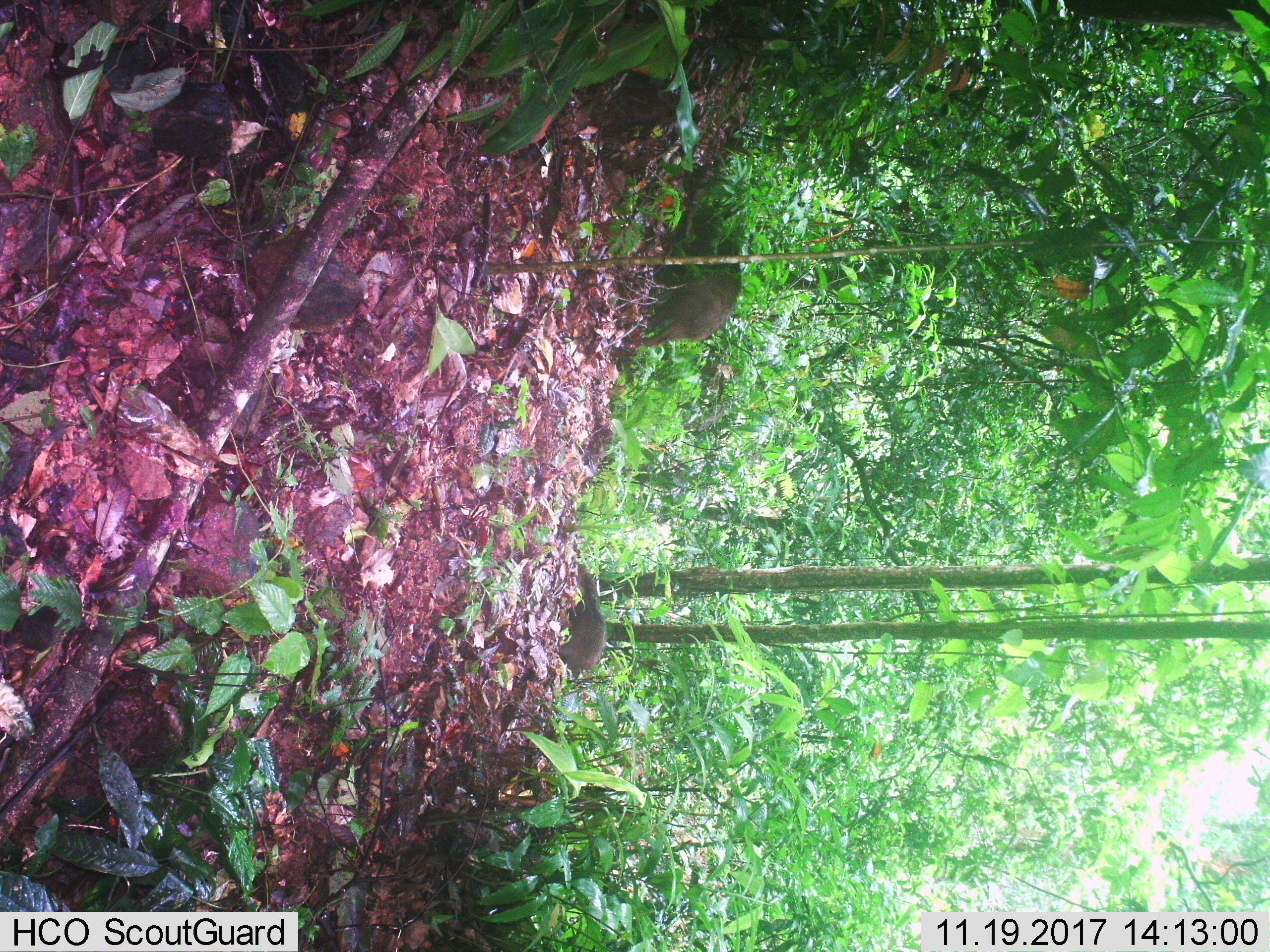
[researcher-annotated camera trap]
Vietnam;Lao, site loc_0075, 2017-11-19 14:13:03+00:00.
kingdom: Animalia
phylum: Chordata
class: Mammalia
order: Artiodactyla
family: Suidae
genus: Sus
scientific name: Sus scrofa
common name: eurasian wild pig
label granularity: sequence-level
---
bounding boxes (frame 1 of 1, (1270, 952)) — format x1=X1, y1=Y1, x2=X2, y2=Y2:
eurasian wild pig: x1=631, y1=221, x2=742, y2=349; x1=557, y1=561, x2=607, y2=677